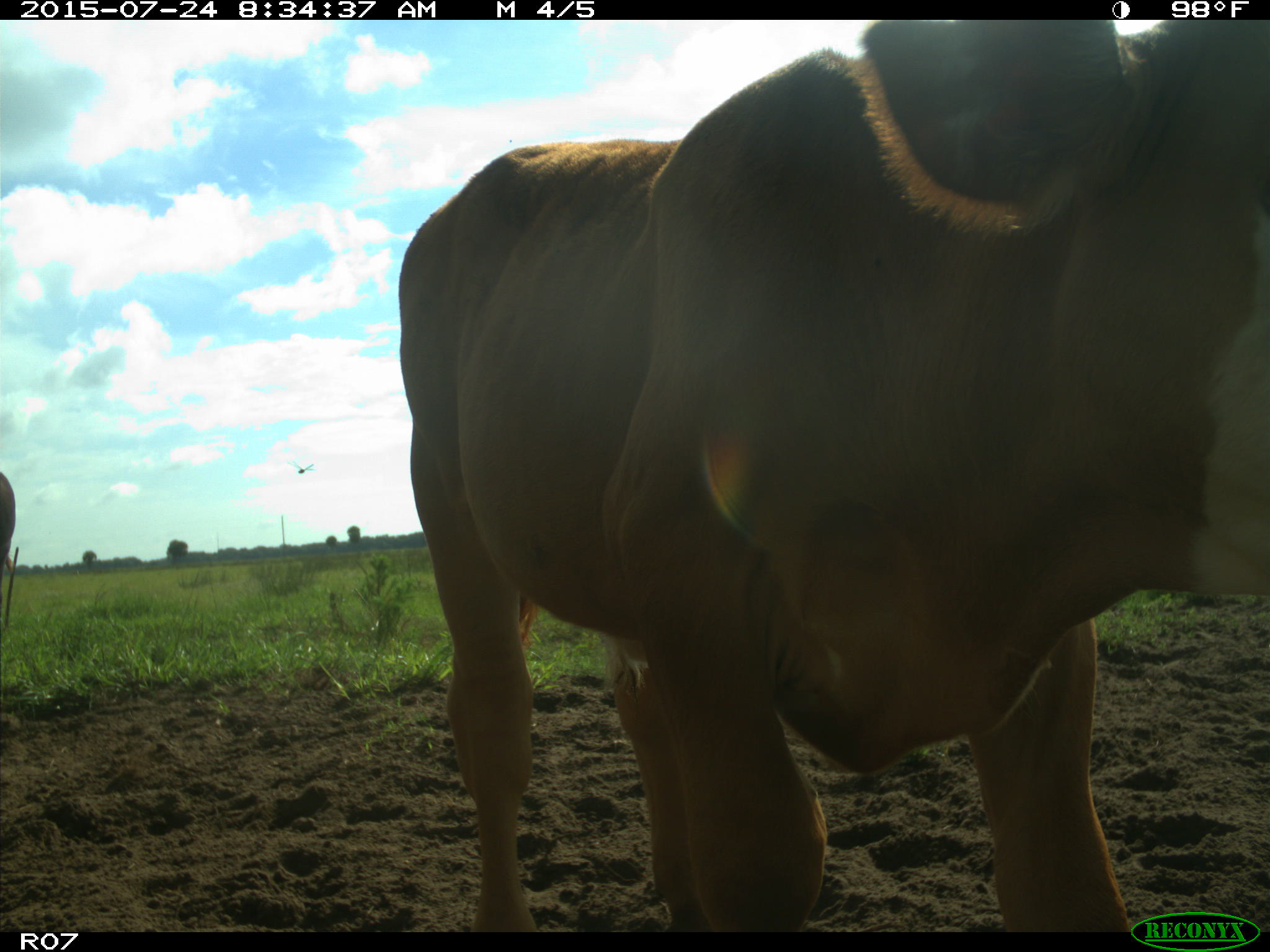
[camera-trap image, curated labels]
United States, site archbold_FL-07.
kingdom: Animalia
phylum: Chordata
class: Mammalia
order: Artiodactyla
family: Bovidae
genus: Bos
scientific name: Bos taurus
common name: domestic cow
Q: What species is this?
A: Bos taurus (domestic cow).